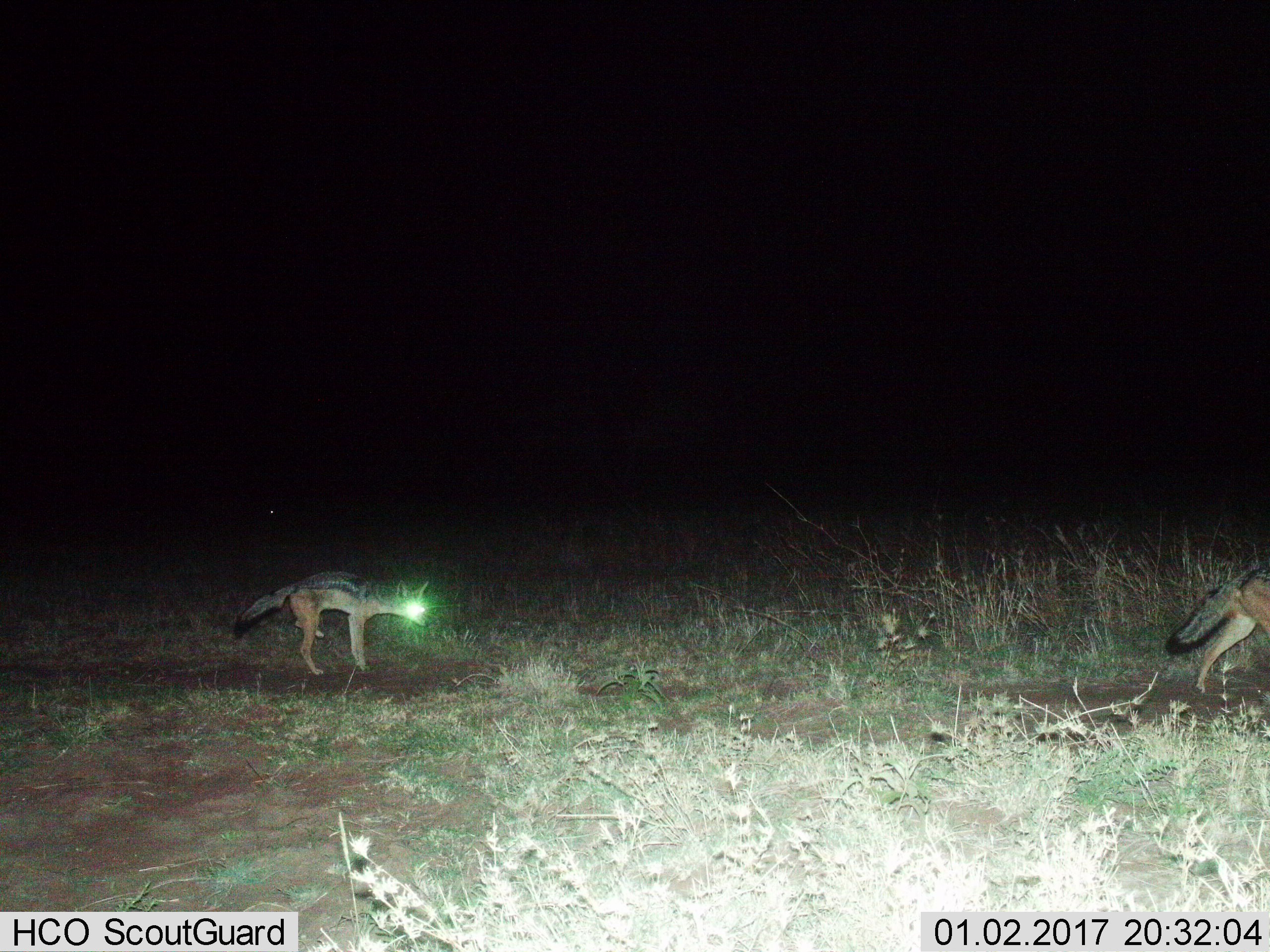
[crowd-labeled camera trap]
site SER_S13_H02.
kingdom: Animalia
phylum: Chordata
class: Mammalia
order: Carnivora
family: Canidae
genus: Lupulella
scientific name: Lupulella mesomelas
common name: black-backed jackal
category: jackalblackbacked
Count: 2.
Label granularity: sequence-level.